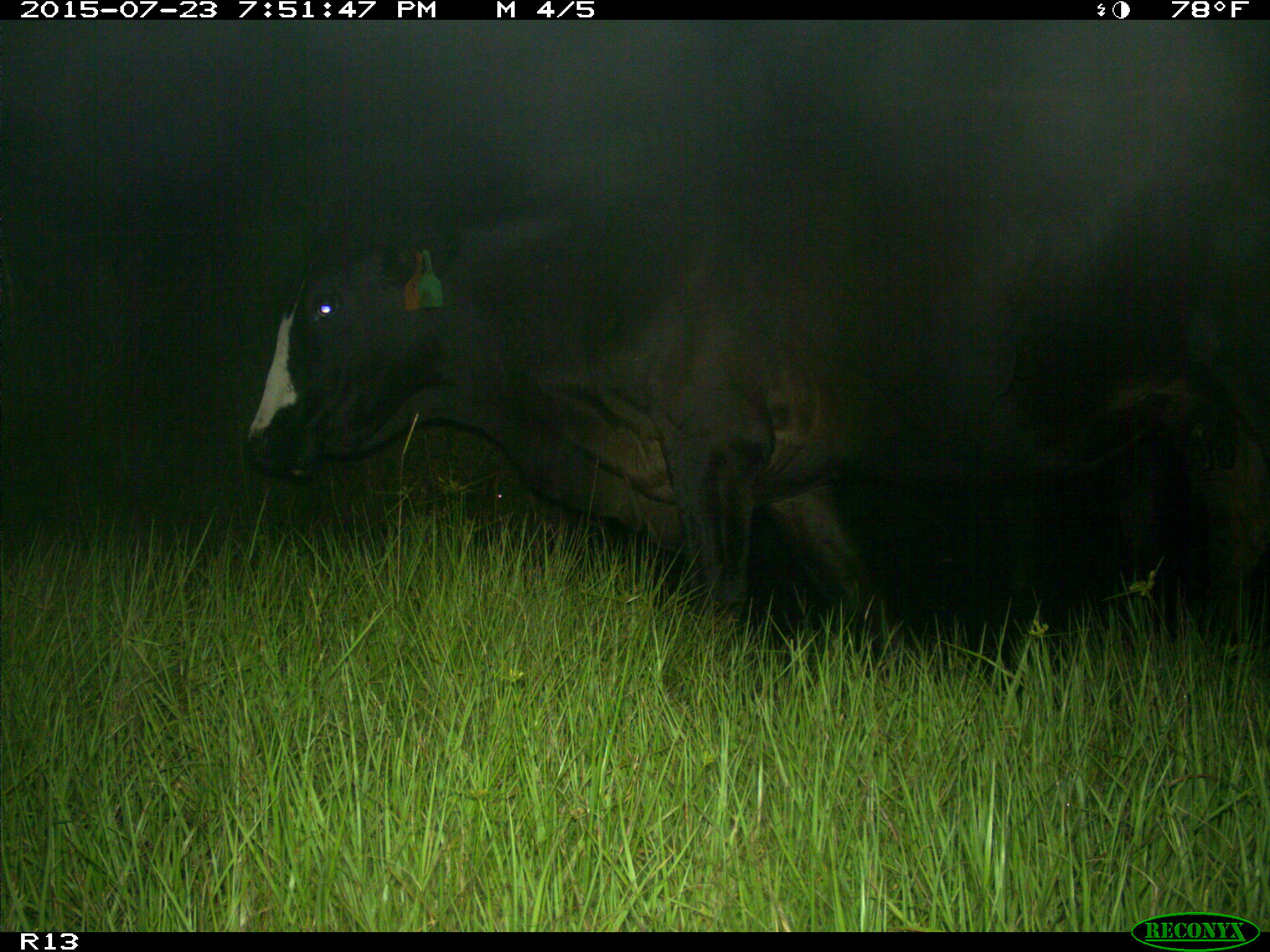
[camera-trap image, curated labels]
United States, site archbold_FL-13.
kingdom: Animalia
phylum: Chordata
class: Mammalia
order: Artiodactyla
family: Bovidae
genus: Bos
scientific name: Bos taurus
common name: domestic cow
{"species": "Bos taurus (domestic cow)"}